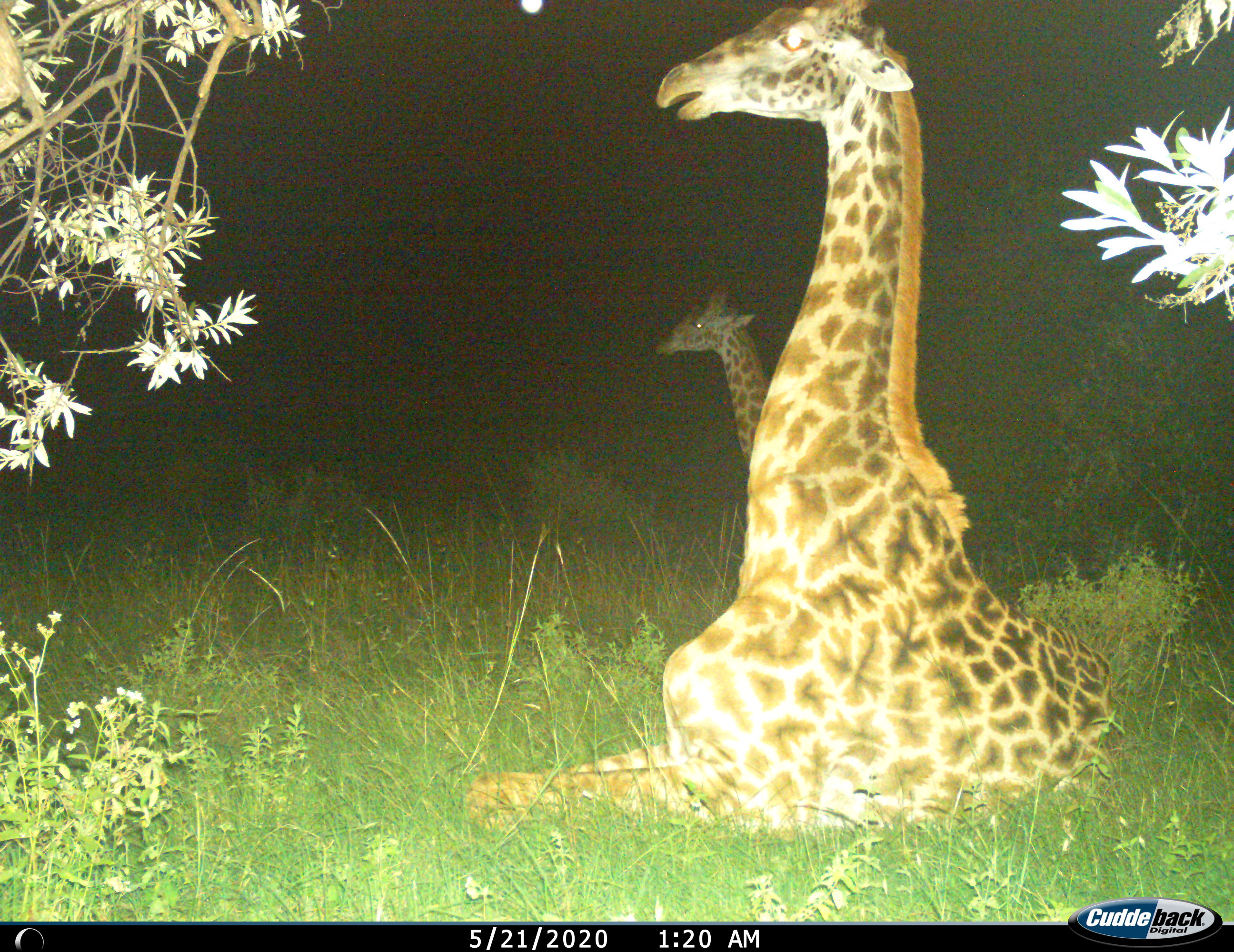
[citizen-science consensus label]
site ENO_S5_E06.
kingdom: Animalia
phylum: Chordata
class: Mammalia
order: Artiodactyla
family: Giraffidae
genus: Giraffa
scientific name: Giraffa camelopardalis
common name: giraffe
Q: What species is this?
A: Giraffe (Giraffa camelopardalis).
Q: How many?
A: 2.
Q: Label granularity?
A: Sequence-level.